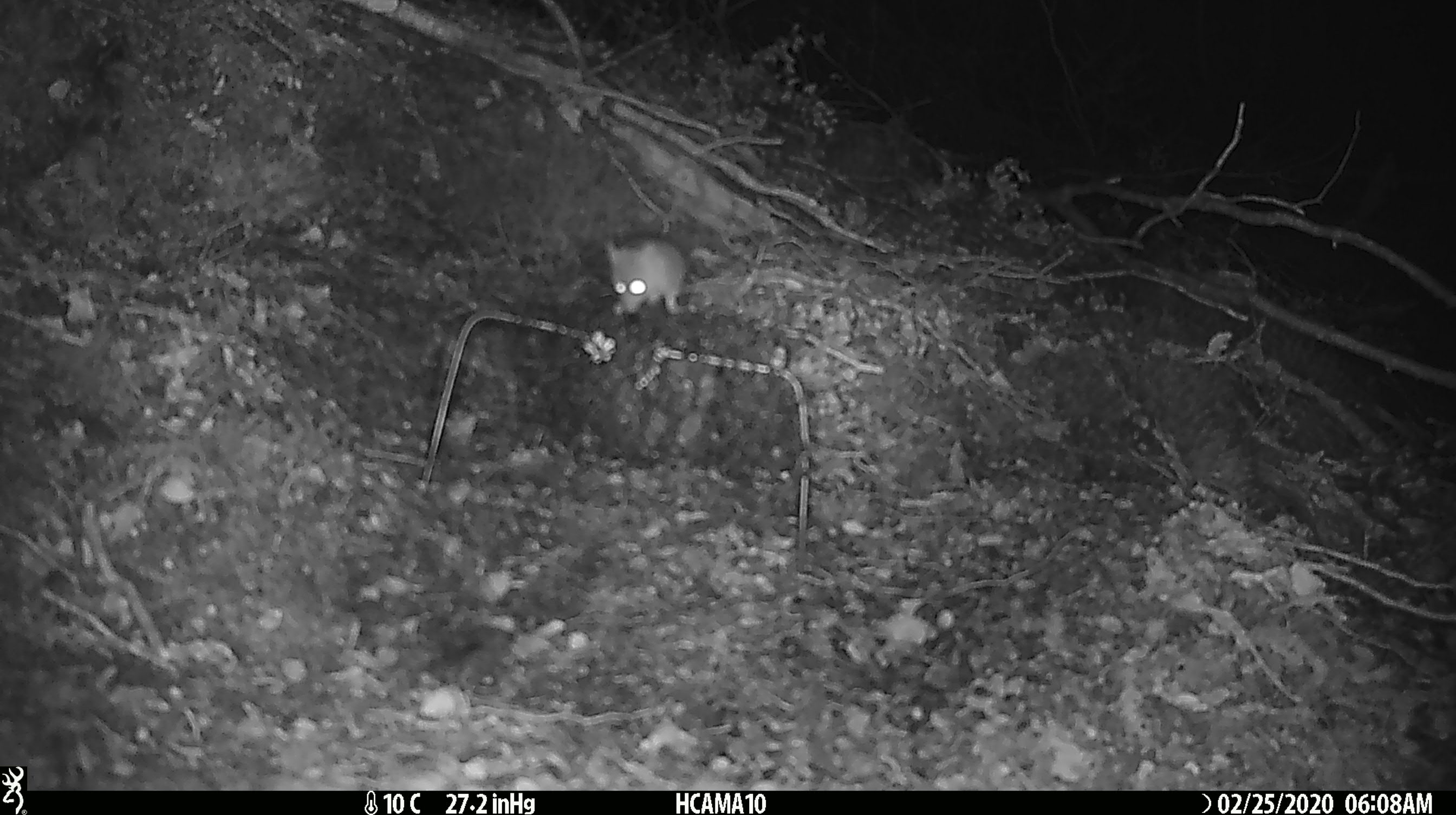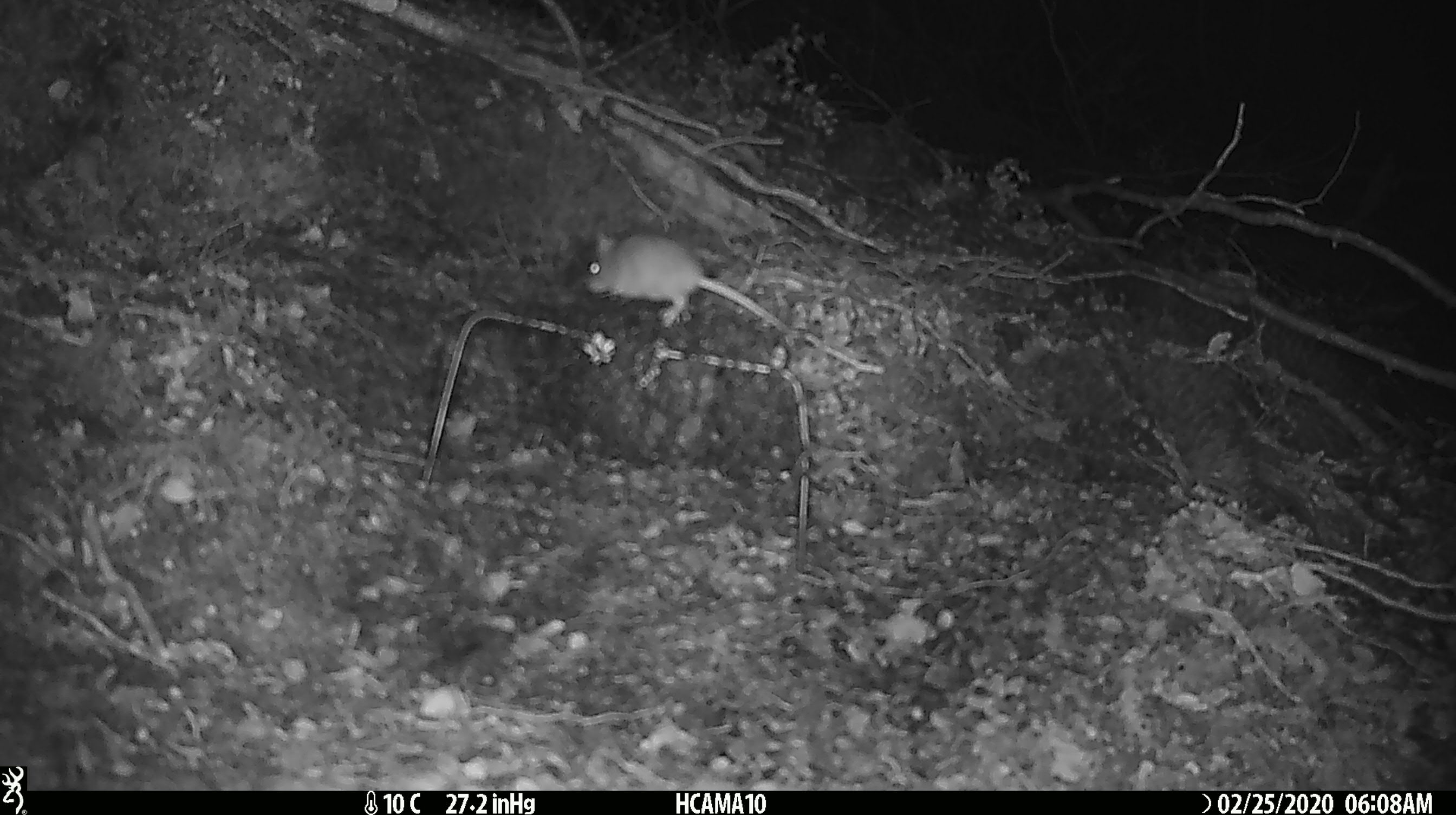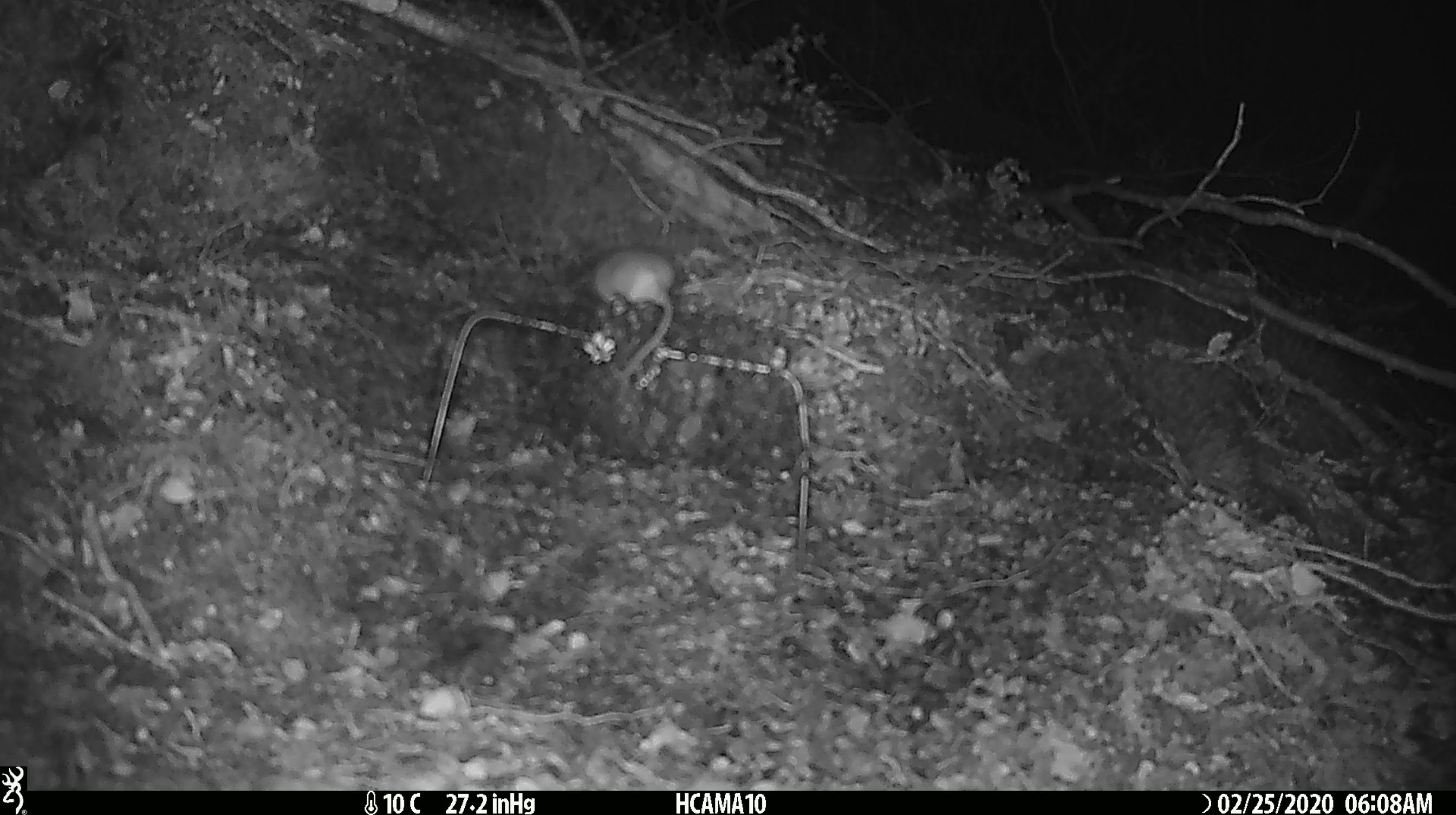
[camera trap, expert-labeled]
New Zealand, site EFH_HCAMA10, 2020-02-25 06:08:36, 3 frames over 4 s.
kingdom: Animalia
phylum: Chordata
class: Mammalia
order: Rodentia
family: Muridae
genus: Mus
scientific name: Mus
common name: mouse